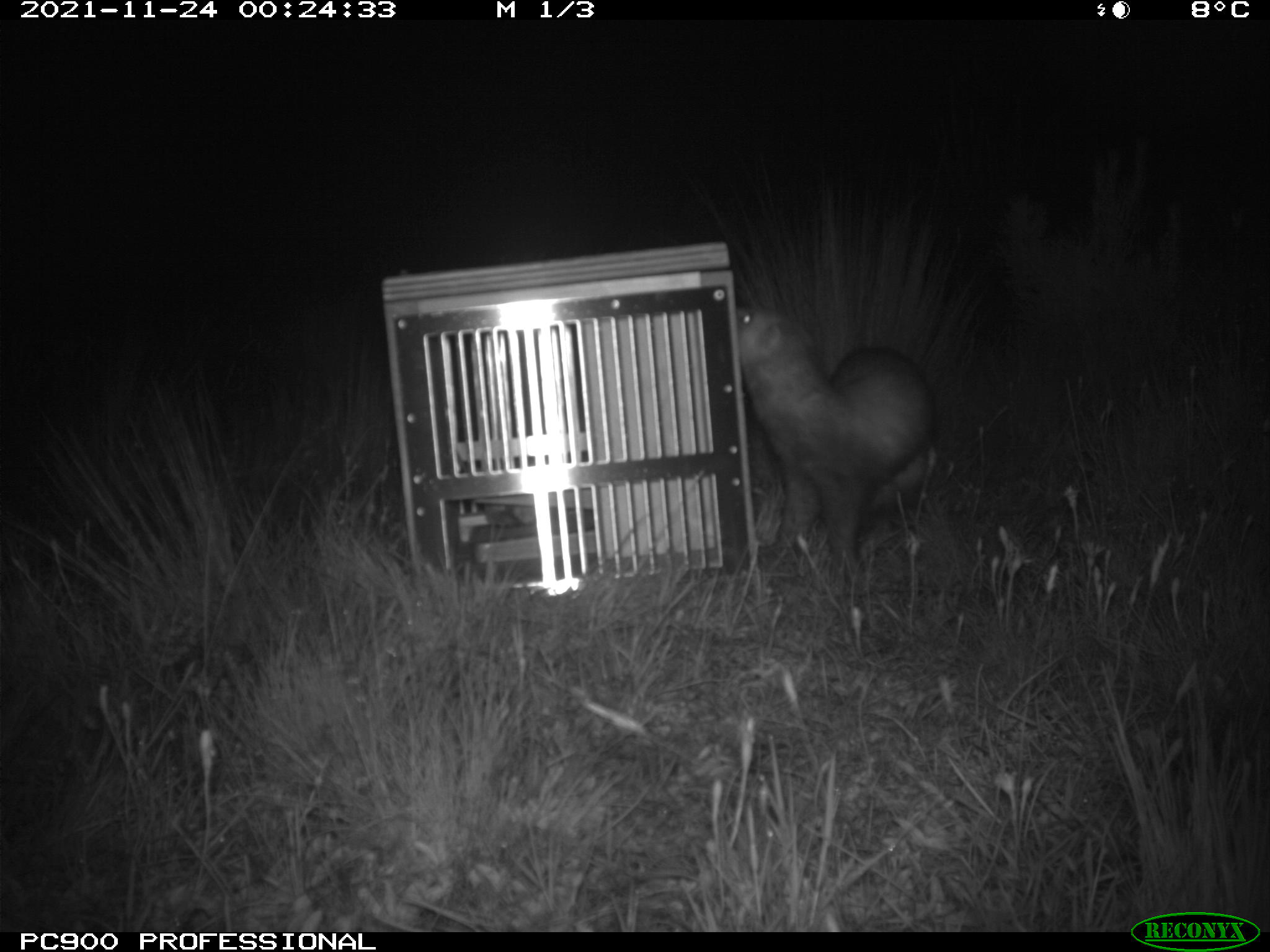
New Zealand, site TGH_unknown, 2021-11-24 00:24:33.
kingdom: Animalia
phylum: Chordata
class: Mammalia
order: Carnivora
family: Mustelidae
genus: Mustela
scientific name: Mustela furo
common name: ferret